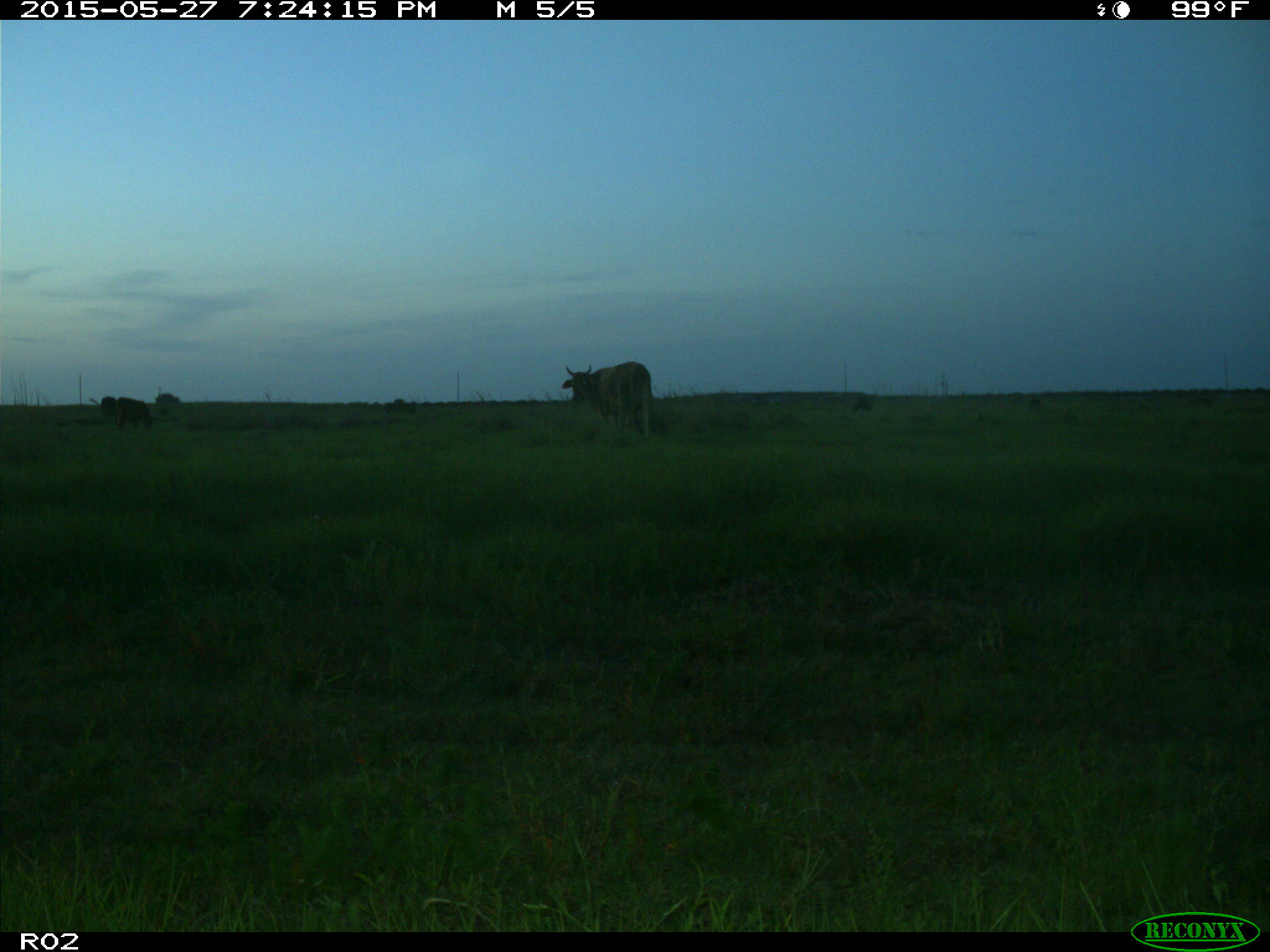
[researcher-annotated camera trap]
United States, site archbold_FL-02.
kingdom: Animalia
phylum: Chordata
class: Mammalia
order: Artiodactyla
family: Bovidae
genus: Bos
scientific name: Bos taurus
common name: domestic cow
Bos taurus (domestic cow).